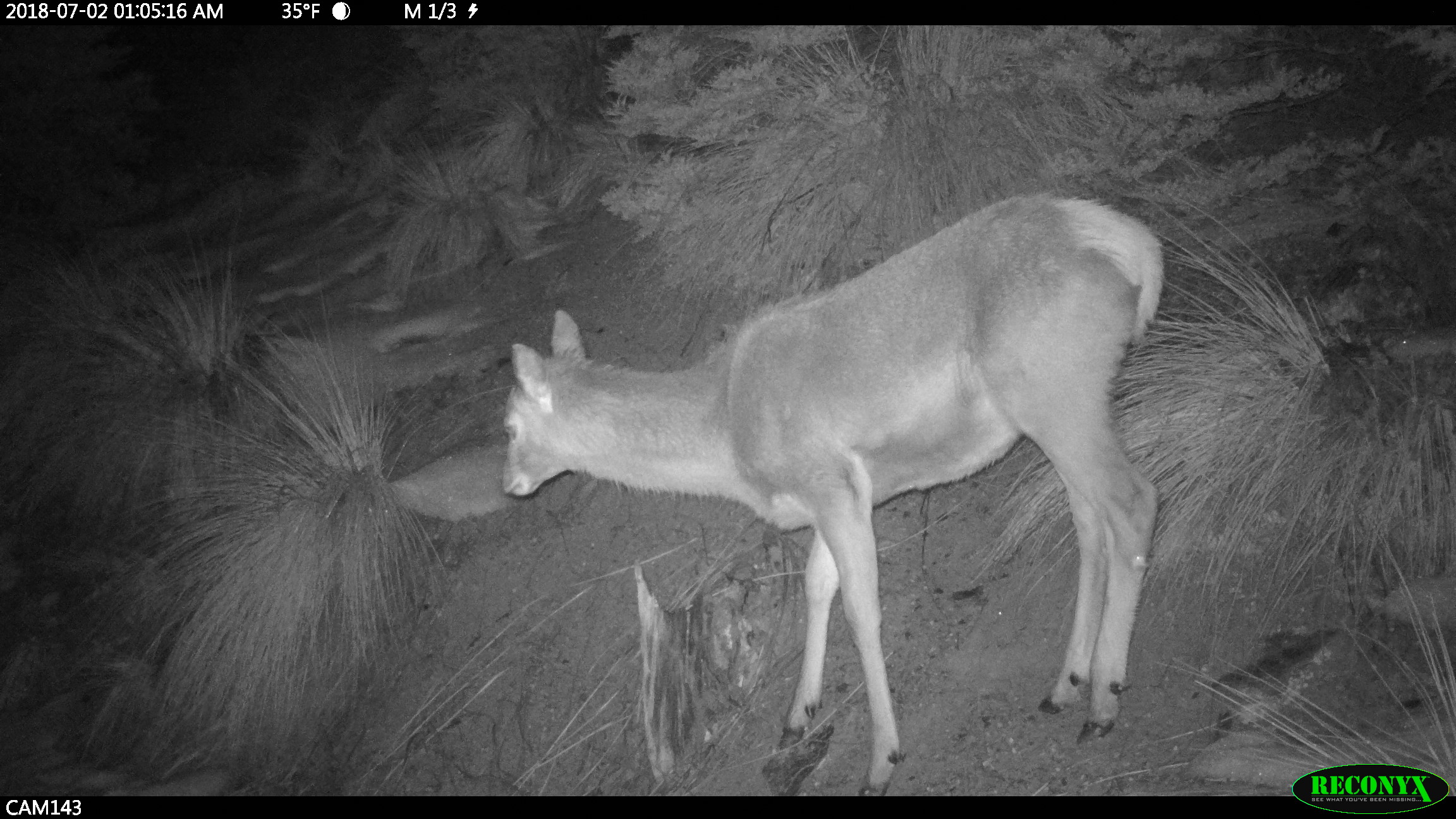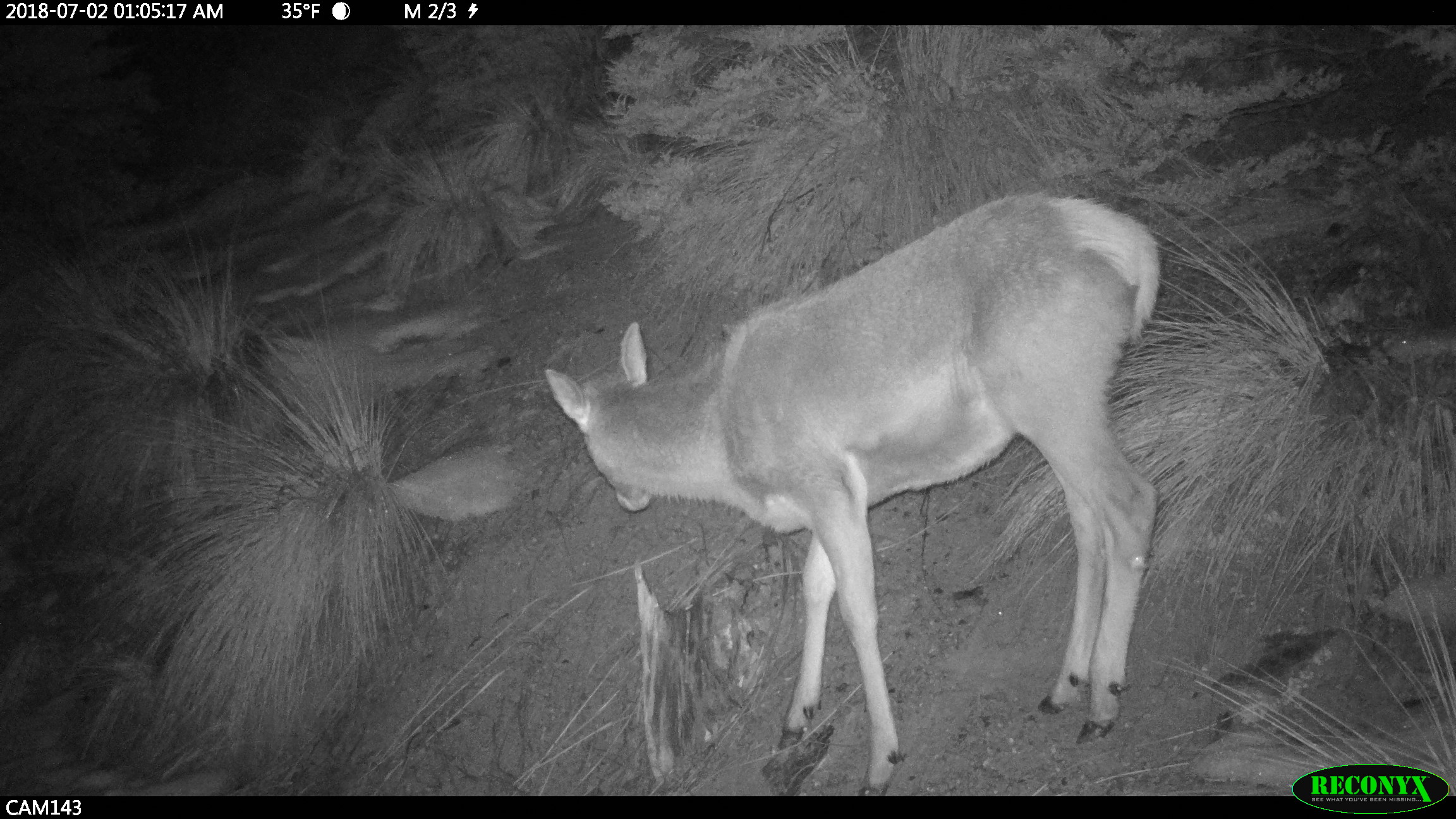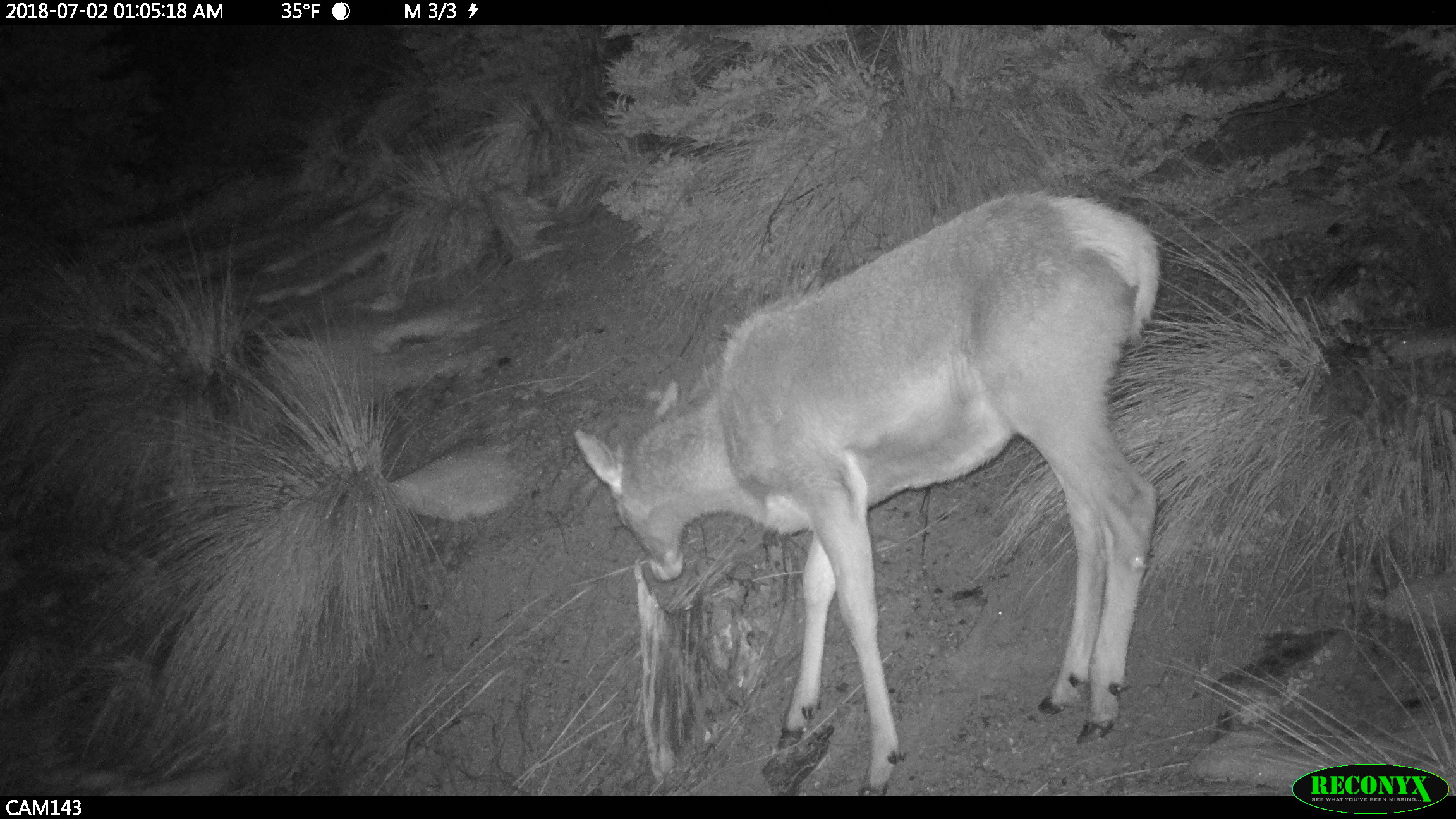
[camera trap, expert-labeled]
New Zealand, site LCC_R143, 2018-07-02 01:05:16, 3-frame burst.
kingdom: Animalia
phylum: Chordata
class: Mammalia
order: Artiodactyla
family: Cervidae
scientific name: Cervidae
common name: deer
Deer (Cervidae).